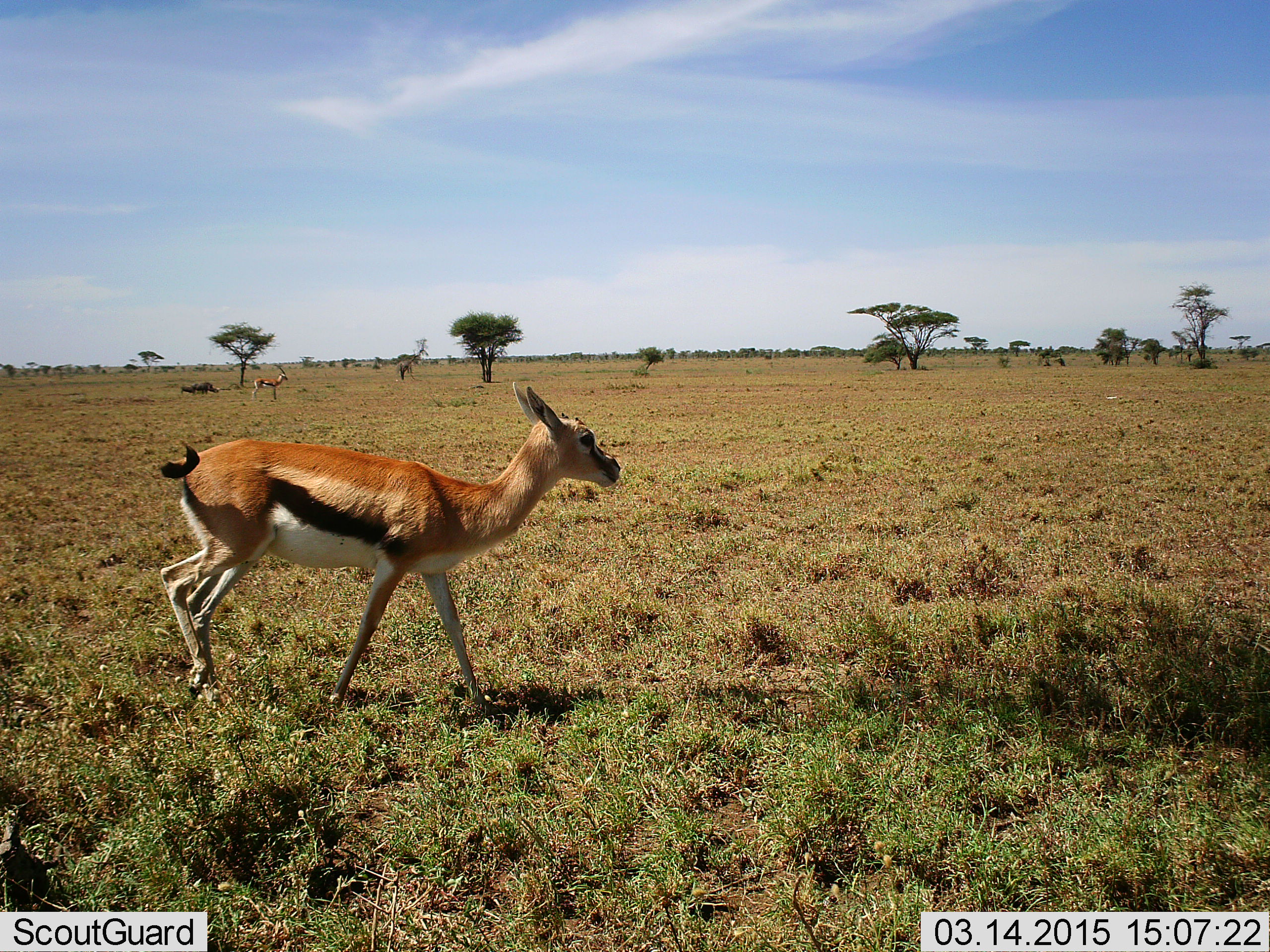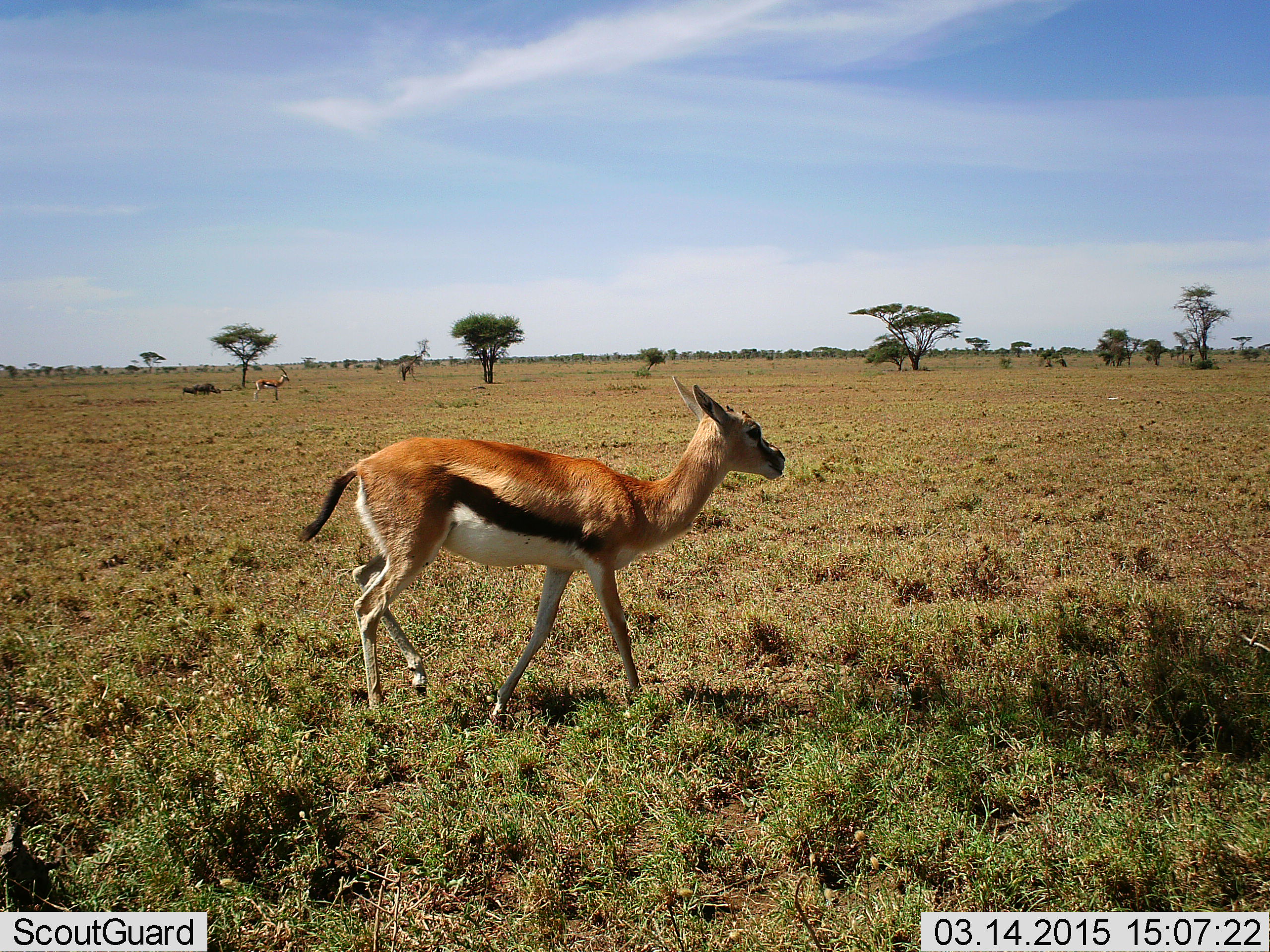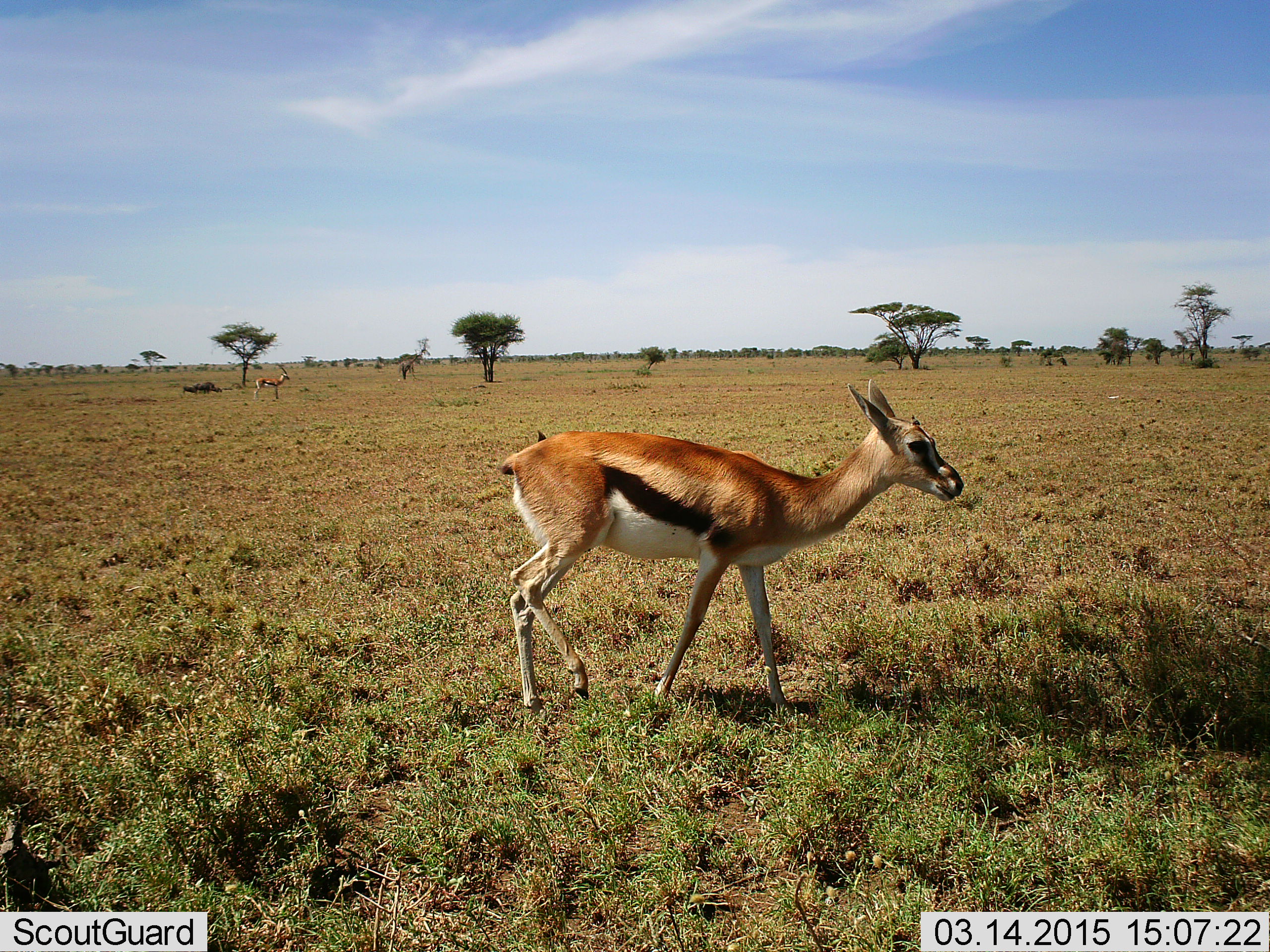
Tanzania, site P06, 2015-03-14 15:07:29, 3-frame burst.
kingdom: Animalia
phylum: Chordata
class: Mammalia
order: Artiodactyla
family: Bovidae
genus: Eudorcas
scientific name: Eudorcas thomsonii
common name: thomson's gazelle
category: gazellethomsons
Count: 2.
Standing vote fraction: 62%.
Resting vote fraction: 0%.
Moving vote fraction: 100%.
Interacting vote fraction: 0%.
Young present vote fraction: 0%.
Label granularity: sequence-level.